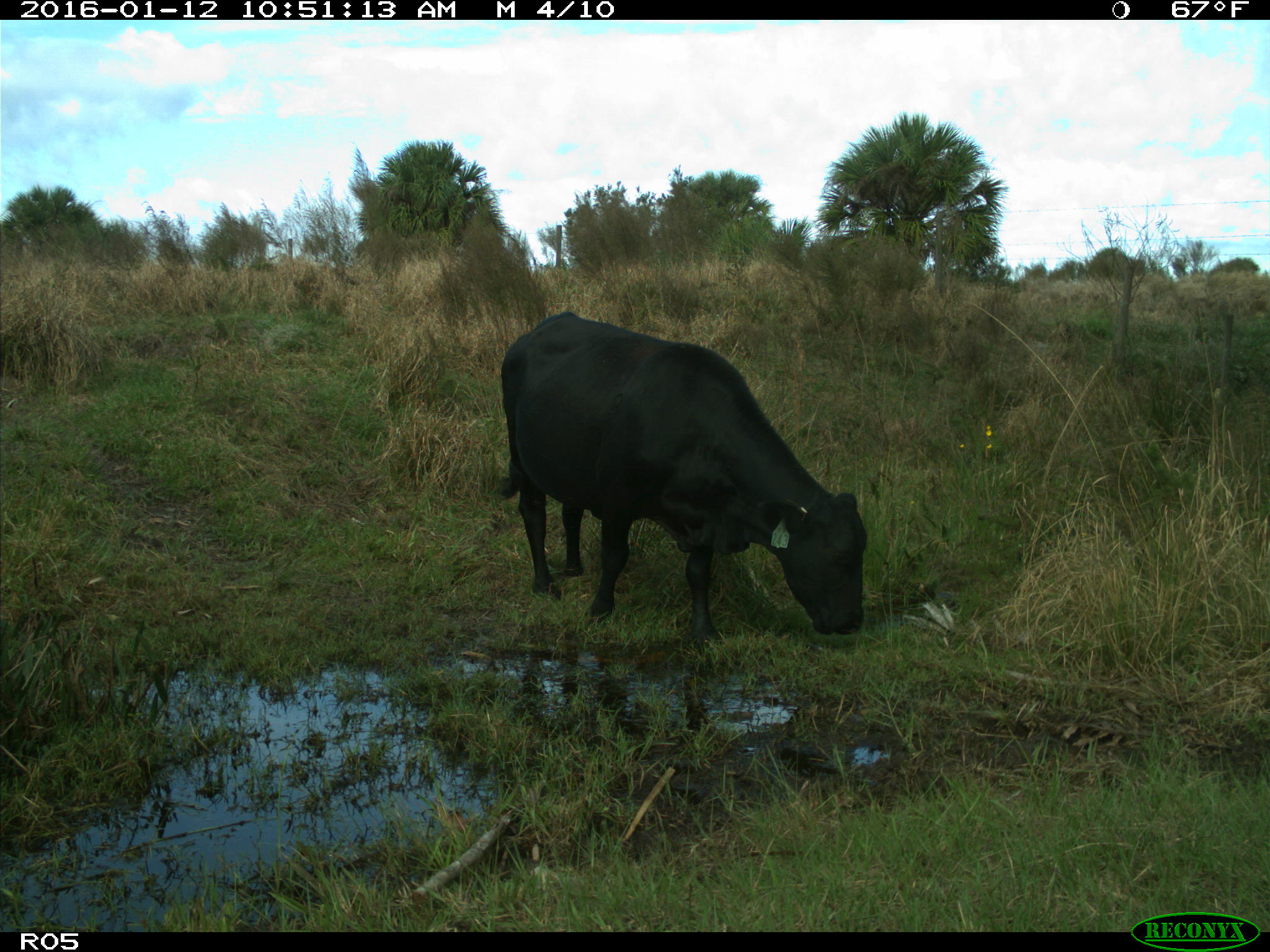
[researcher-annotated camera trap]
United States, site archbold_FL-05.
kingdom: Animalia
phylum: Chordata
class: Mammalia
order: Artiodactyla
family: Bovidae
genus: Bos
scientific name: Bos taurus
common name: domestic cow